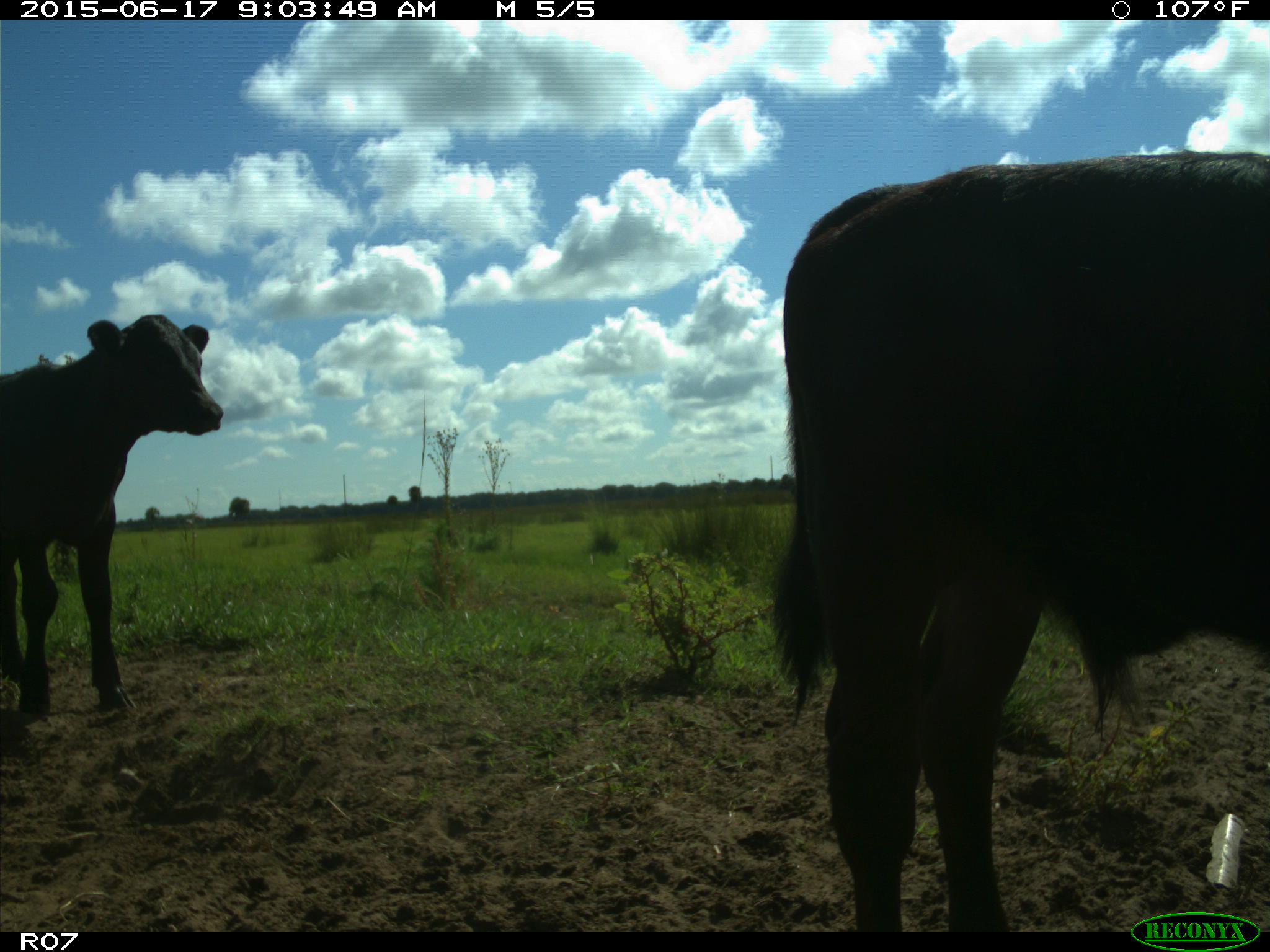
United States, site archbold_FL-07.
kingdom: Animalia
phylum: Chordata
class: Mammalia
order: Artiodactyla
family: Bovidae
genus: Bos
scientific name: Bos taurus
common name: domestic cow